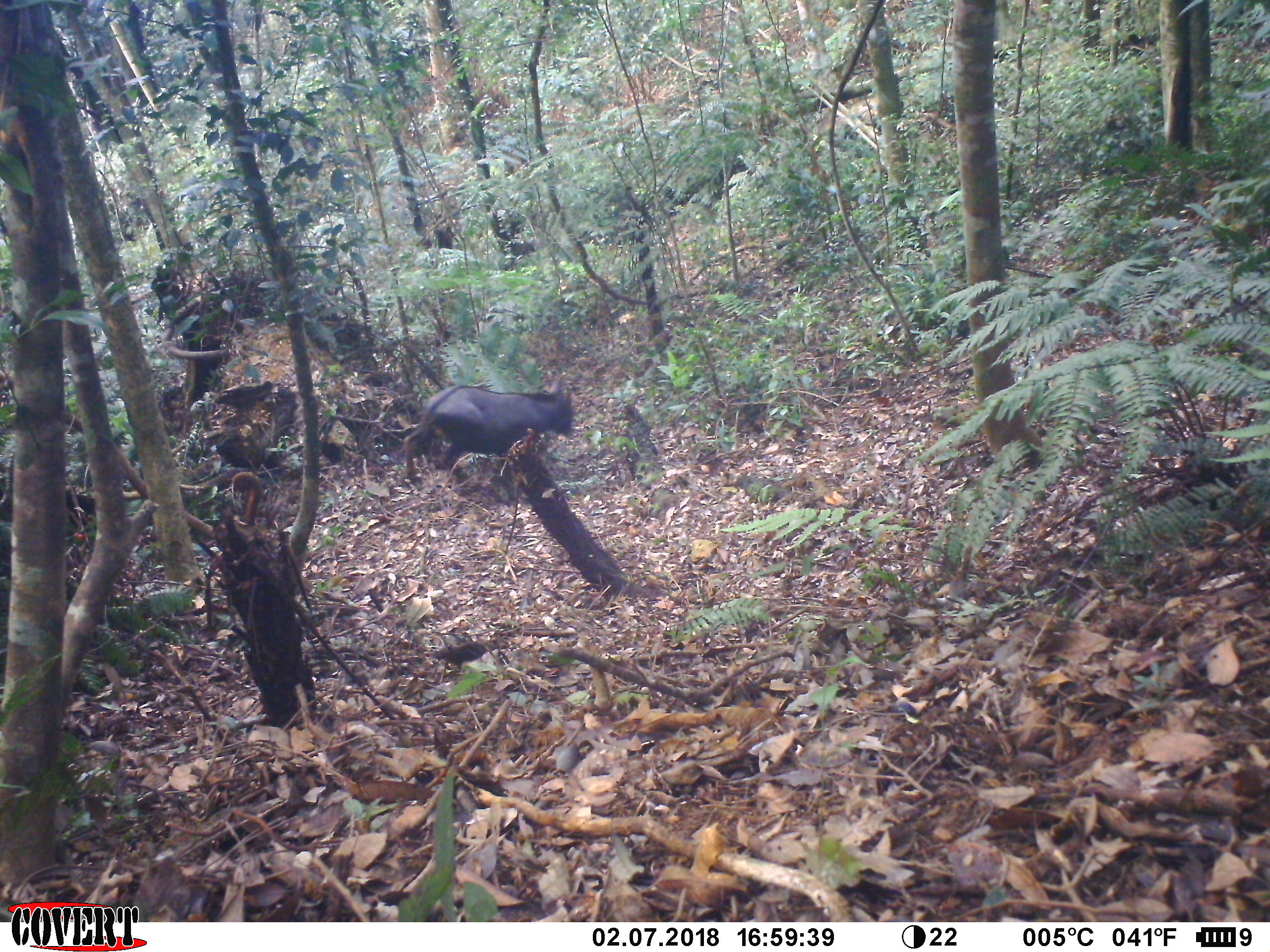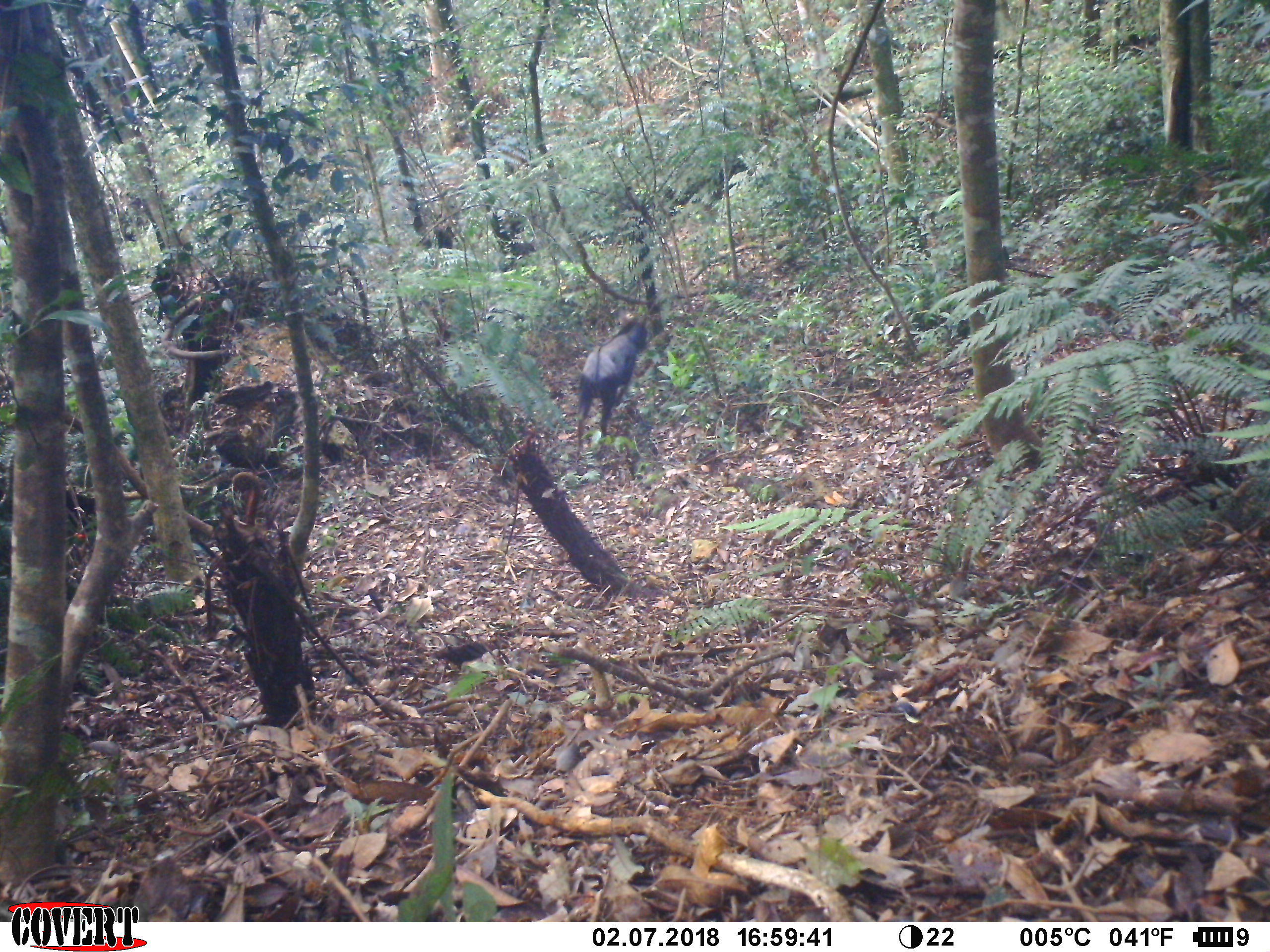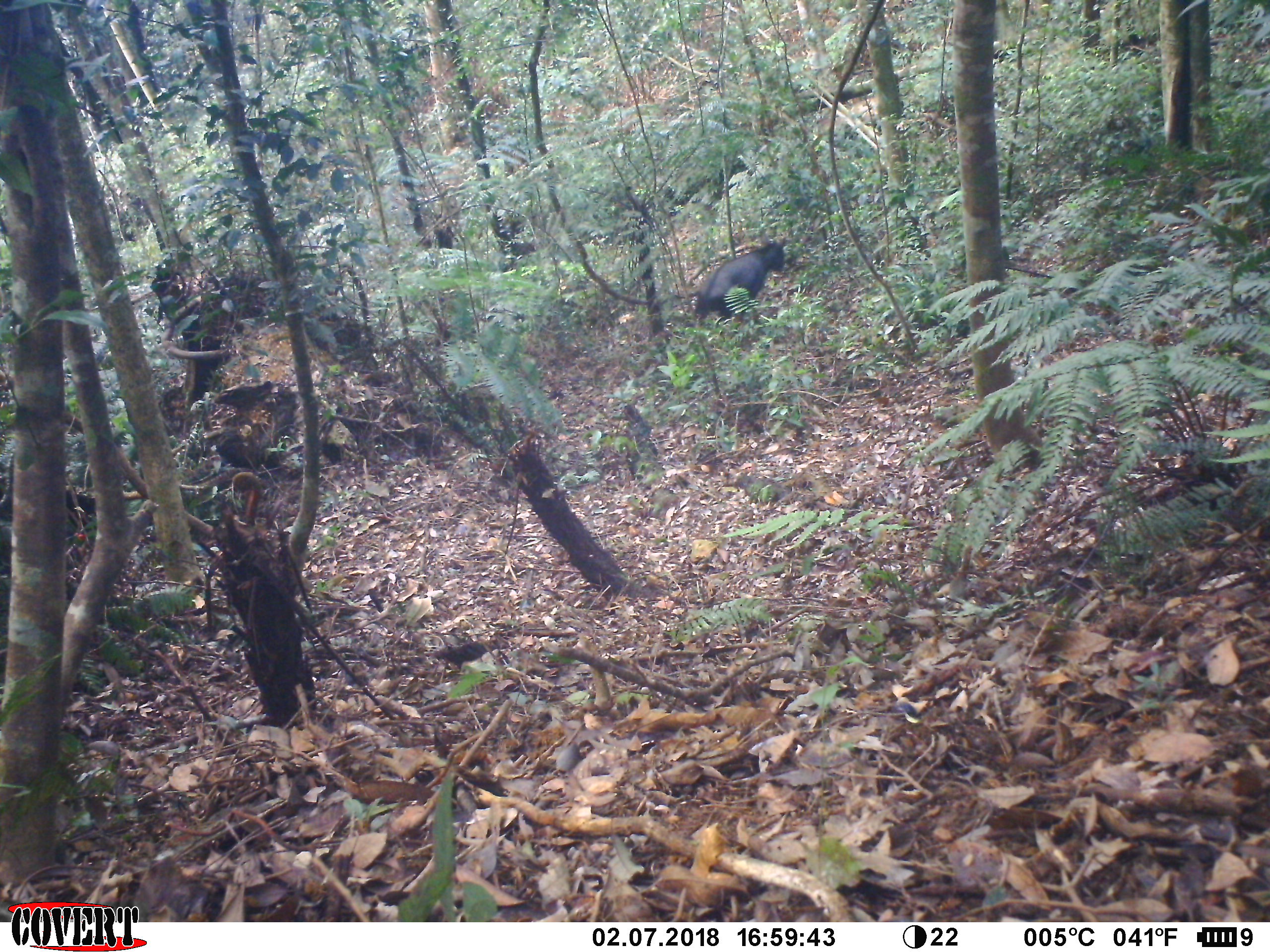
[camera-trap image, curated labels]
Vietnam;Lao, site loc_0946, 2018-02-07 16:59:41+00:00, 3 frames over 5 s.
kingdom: Animalia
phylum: Chordata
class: Mammalia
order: Artiodactyla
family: Bovidae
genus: Capricornis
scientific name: Capricornis sumatraensis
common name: chinese serow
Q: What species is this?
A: Chinese serow (Capricornis sumatraensis).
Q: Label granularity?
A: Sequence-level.